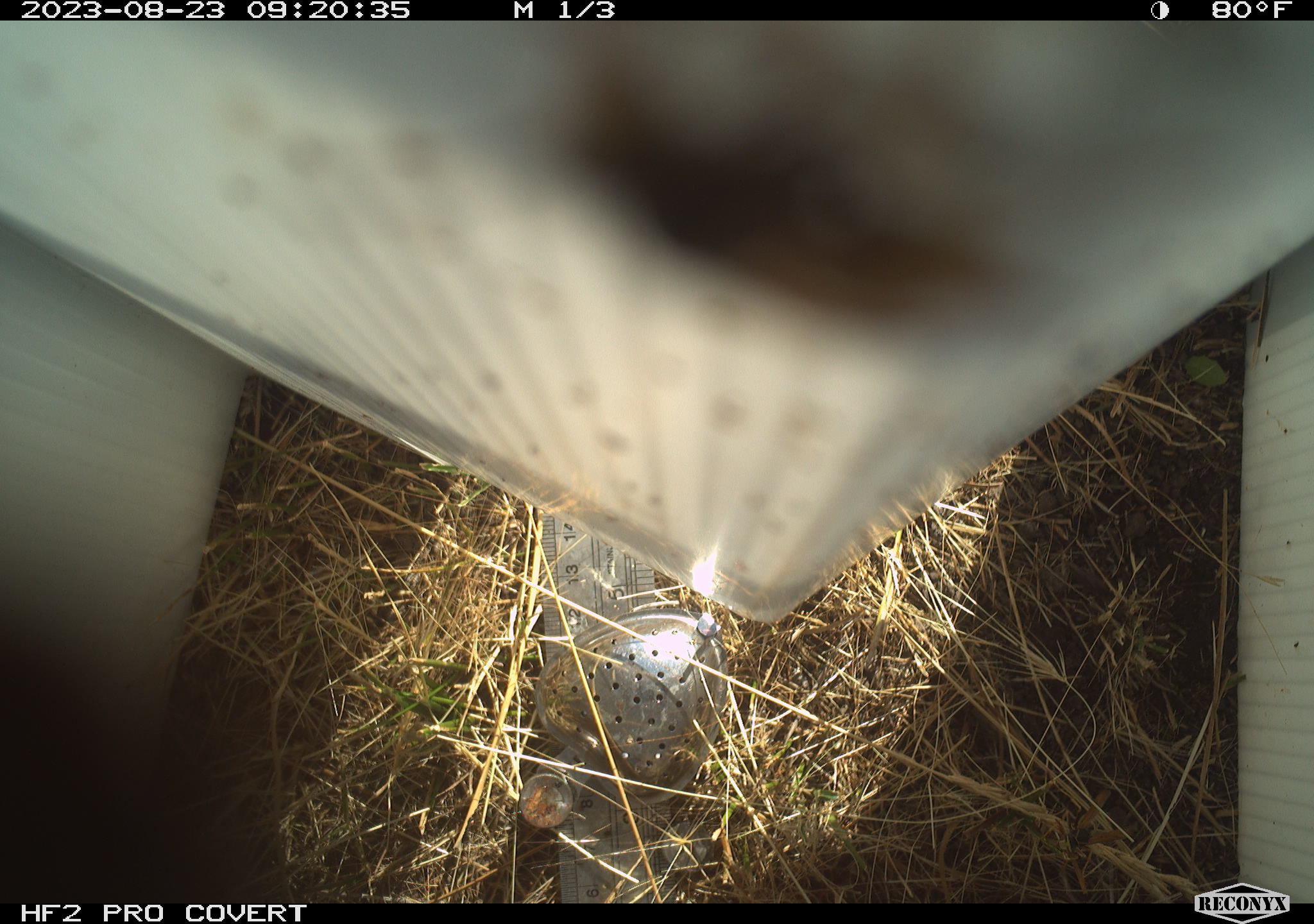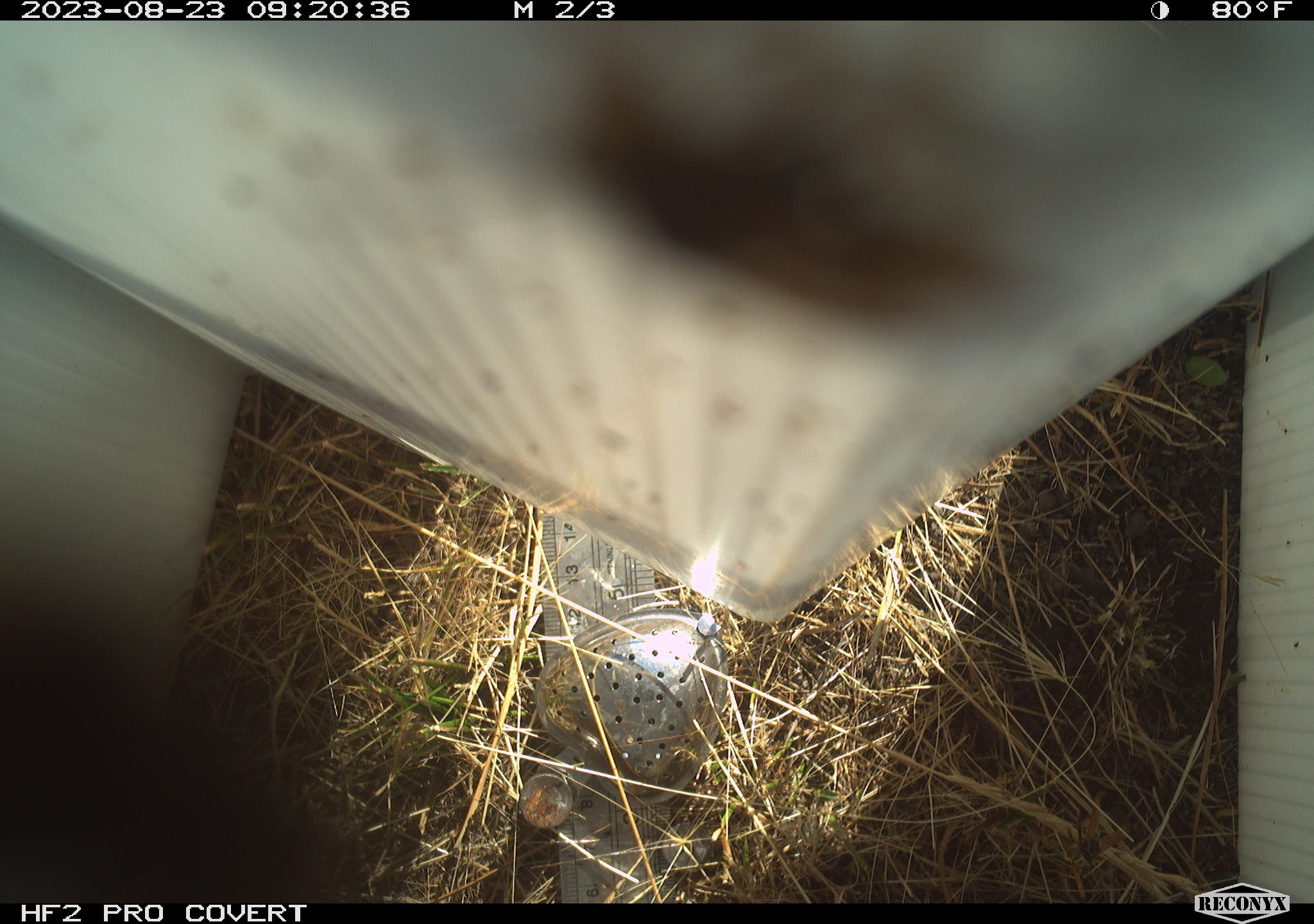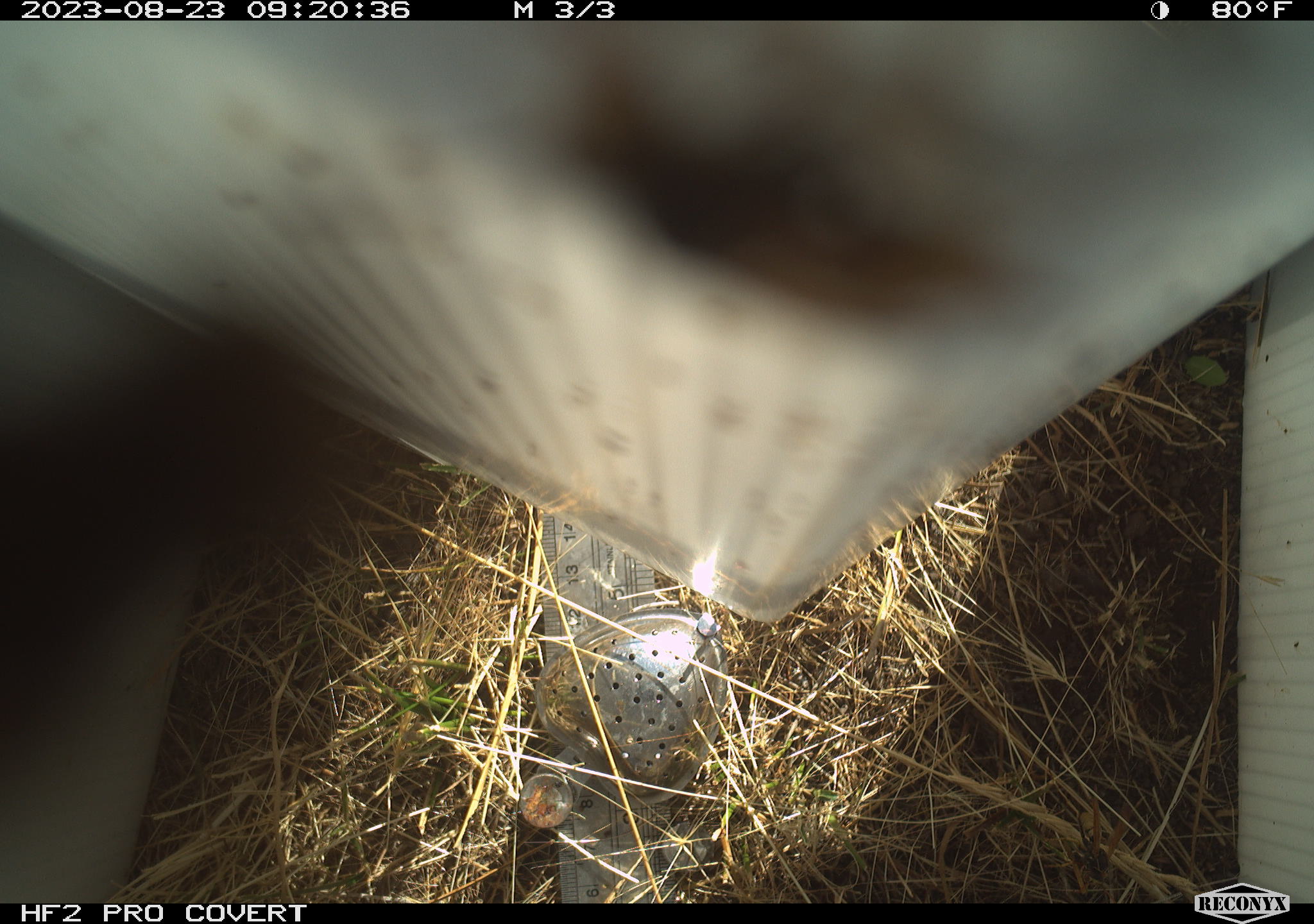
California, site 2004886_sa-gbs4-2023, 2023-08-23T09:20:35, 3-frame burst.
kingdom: Animalia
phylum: Arthropoda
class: Insecta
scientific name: Insecta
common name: insect